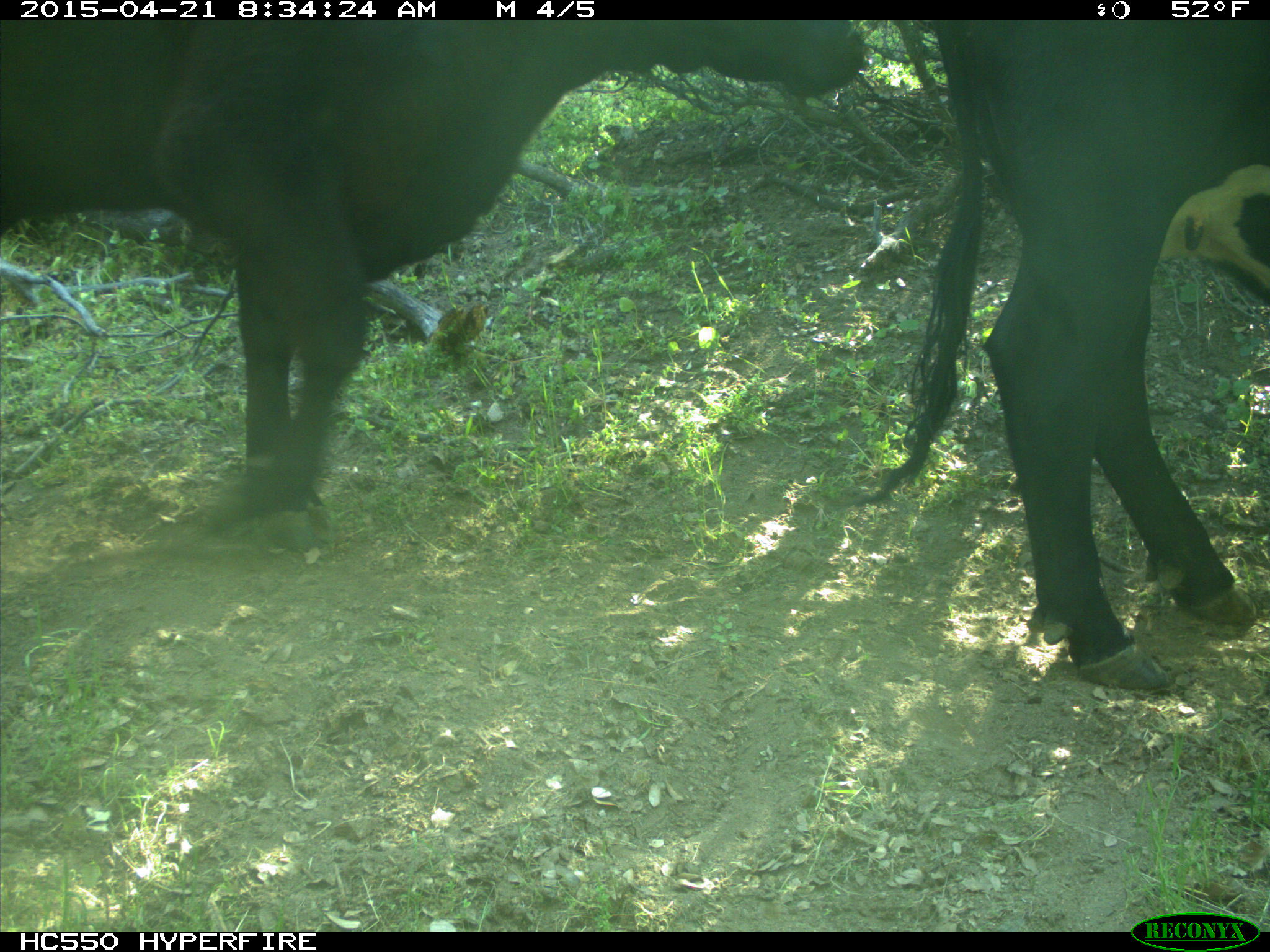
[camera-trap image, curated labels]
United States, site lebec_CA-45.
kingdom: Animalia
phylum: Chordata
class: Mammalia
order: Artiodactyla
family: Bovidae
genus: Bos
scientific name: Bos taurus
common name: domestic cow